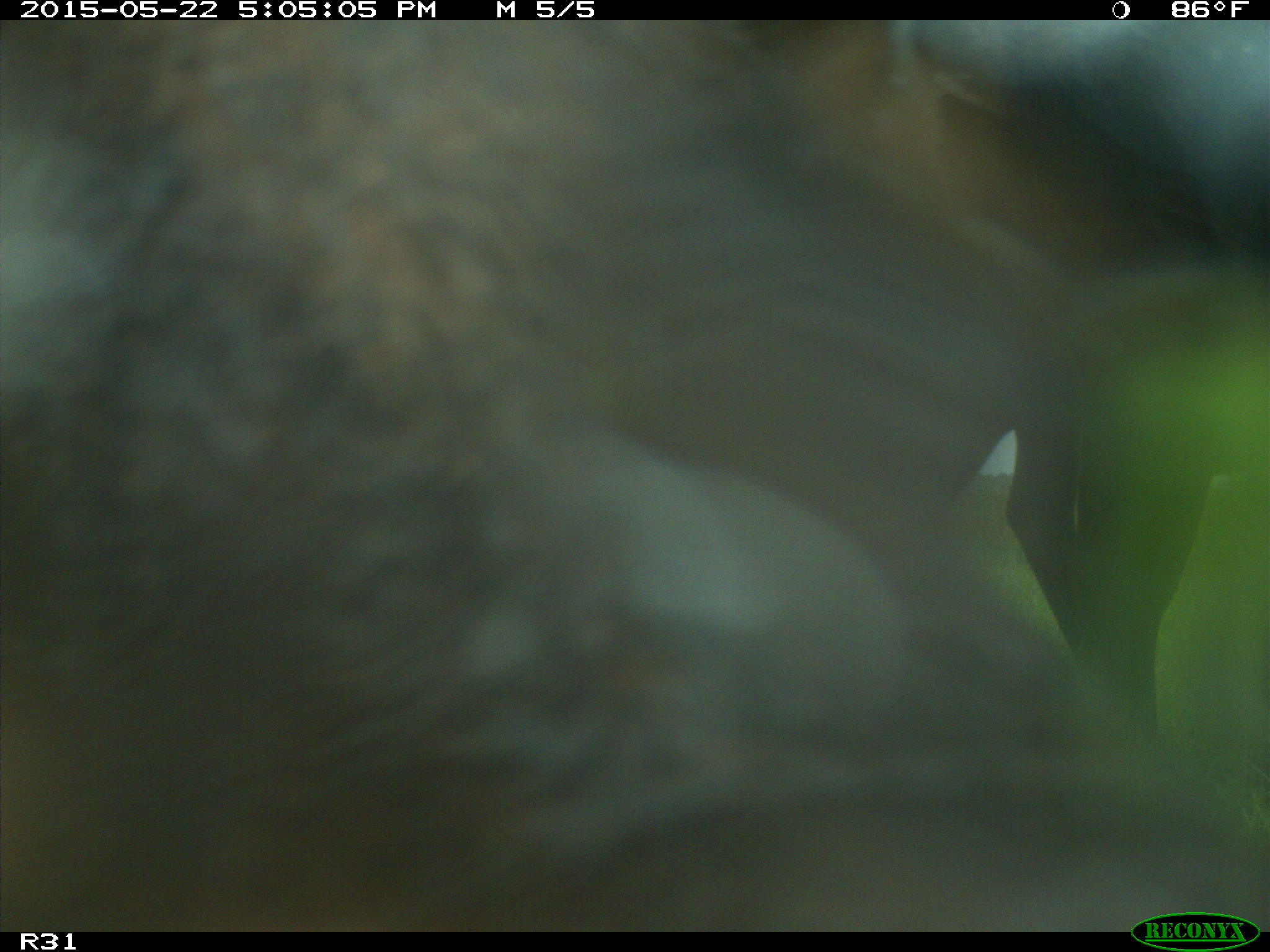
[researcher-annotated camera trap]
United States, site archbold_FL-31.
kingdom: Animalia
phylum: Chordata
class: Mammalia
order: Artiodactyla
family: Bovidae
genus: Bos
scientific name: Bos taurus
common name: domestic cow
Bos taurus (domestic cow).